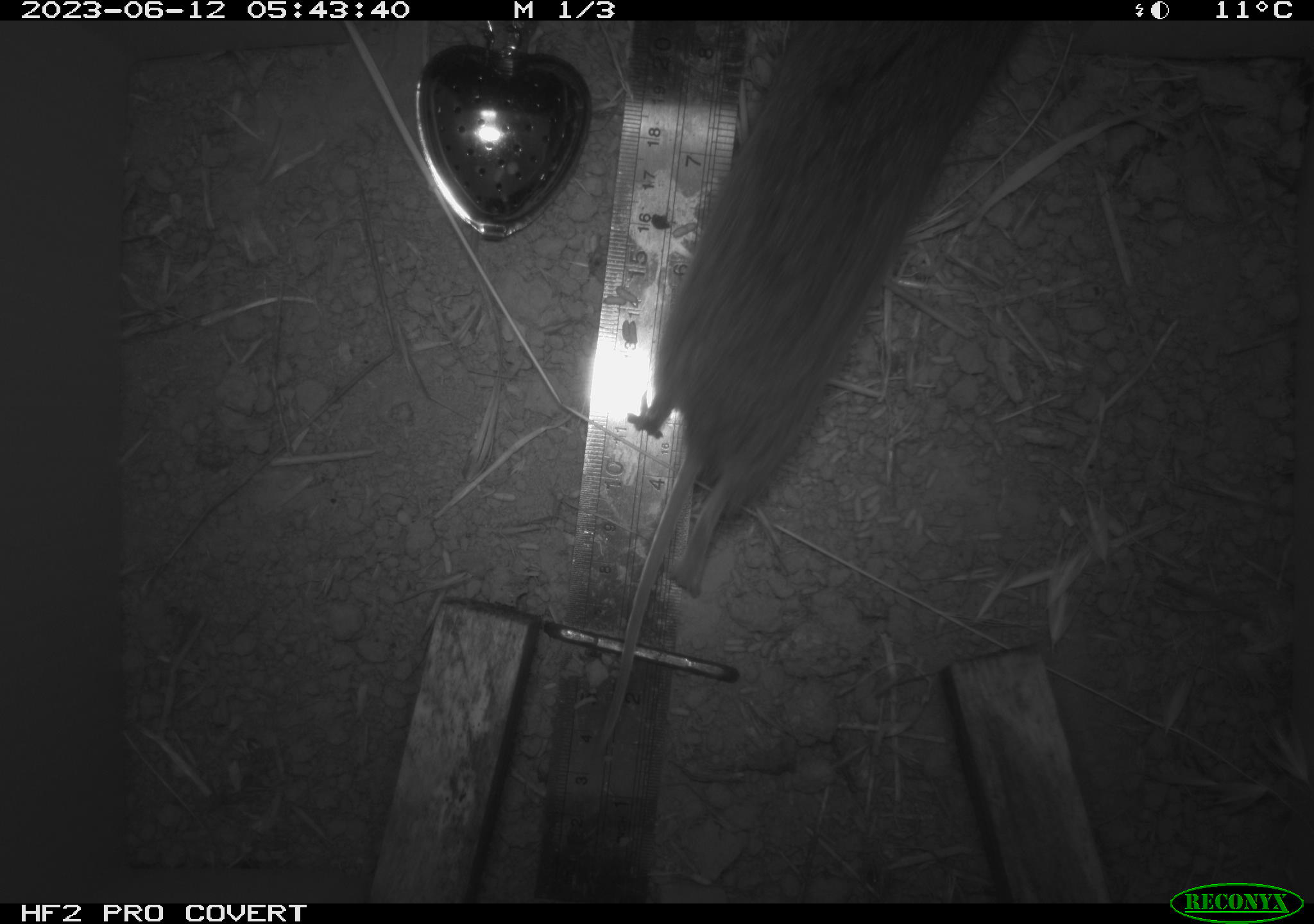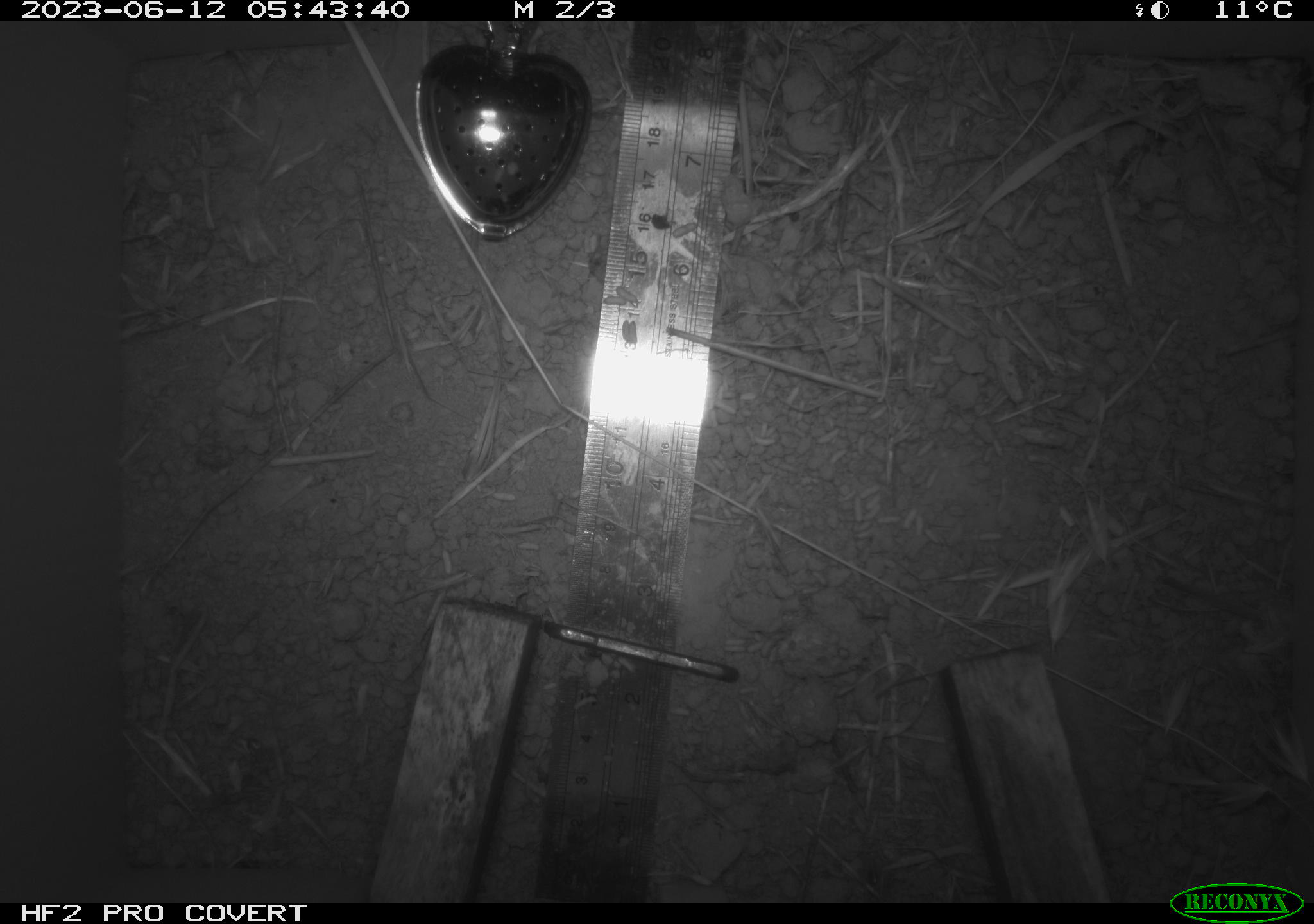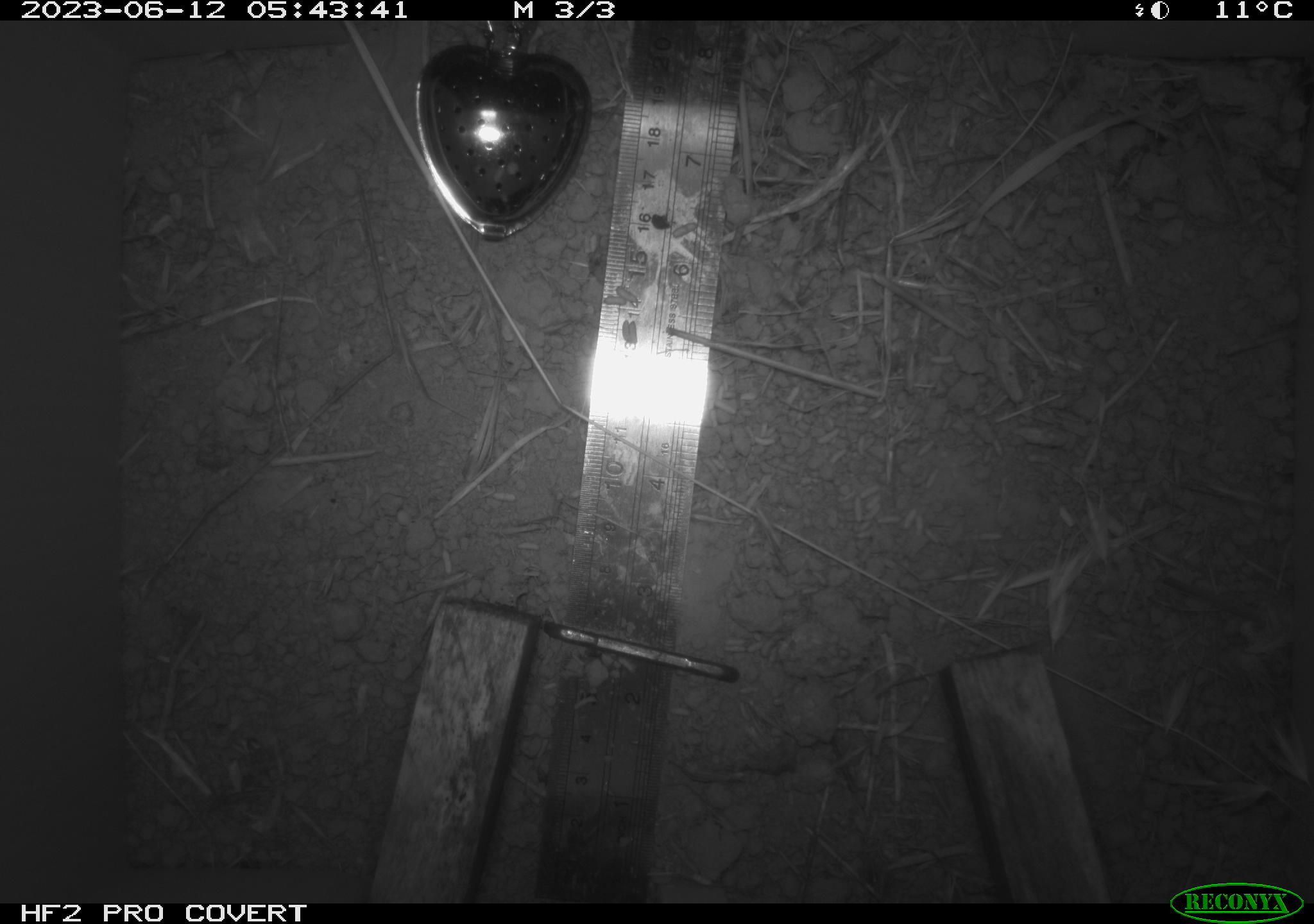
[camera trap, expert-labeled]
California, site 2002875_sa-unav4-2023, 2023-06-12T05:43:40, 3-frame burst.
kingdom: Animalia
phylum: Chordata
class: Mammalia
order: Rodentia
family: Cricetidae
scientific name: Arvicolinae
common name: voles, lemmings, and muskrats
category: arvicolinae subfamily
Arvicolinae subfamily (voles, lemmings, and muskrats) (Arvicolinae).